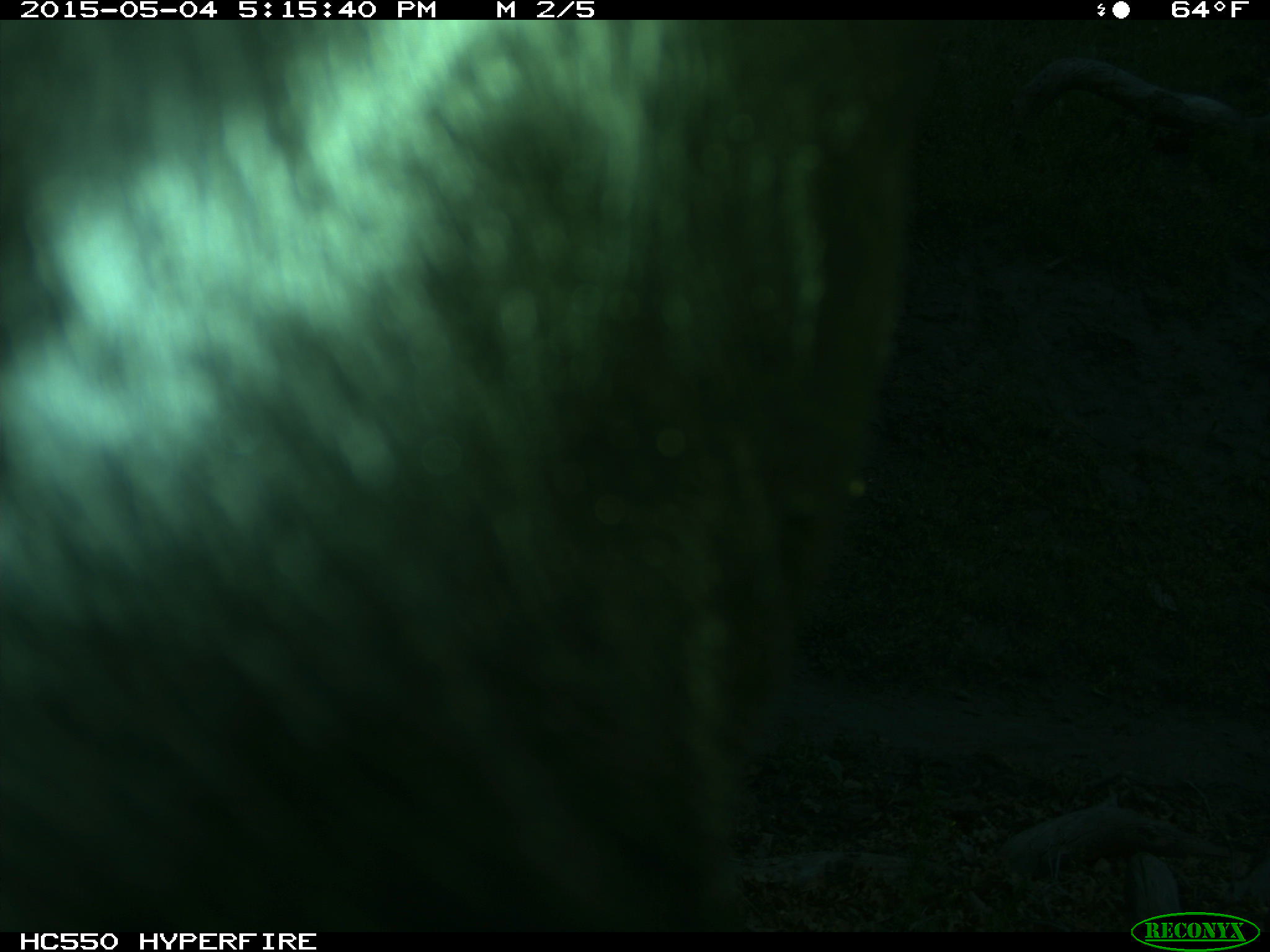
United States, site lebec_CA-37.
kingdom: Animalia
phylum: Chordata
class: Mammalia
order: Artiodactyla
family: Bovidae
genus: Bos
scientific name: Bos taurus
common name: domestic cow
Bos taurus (domestic cow).